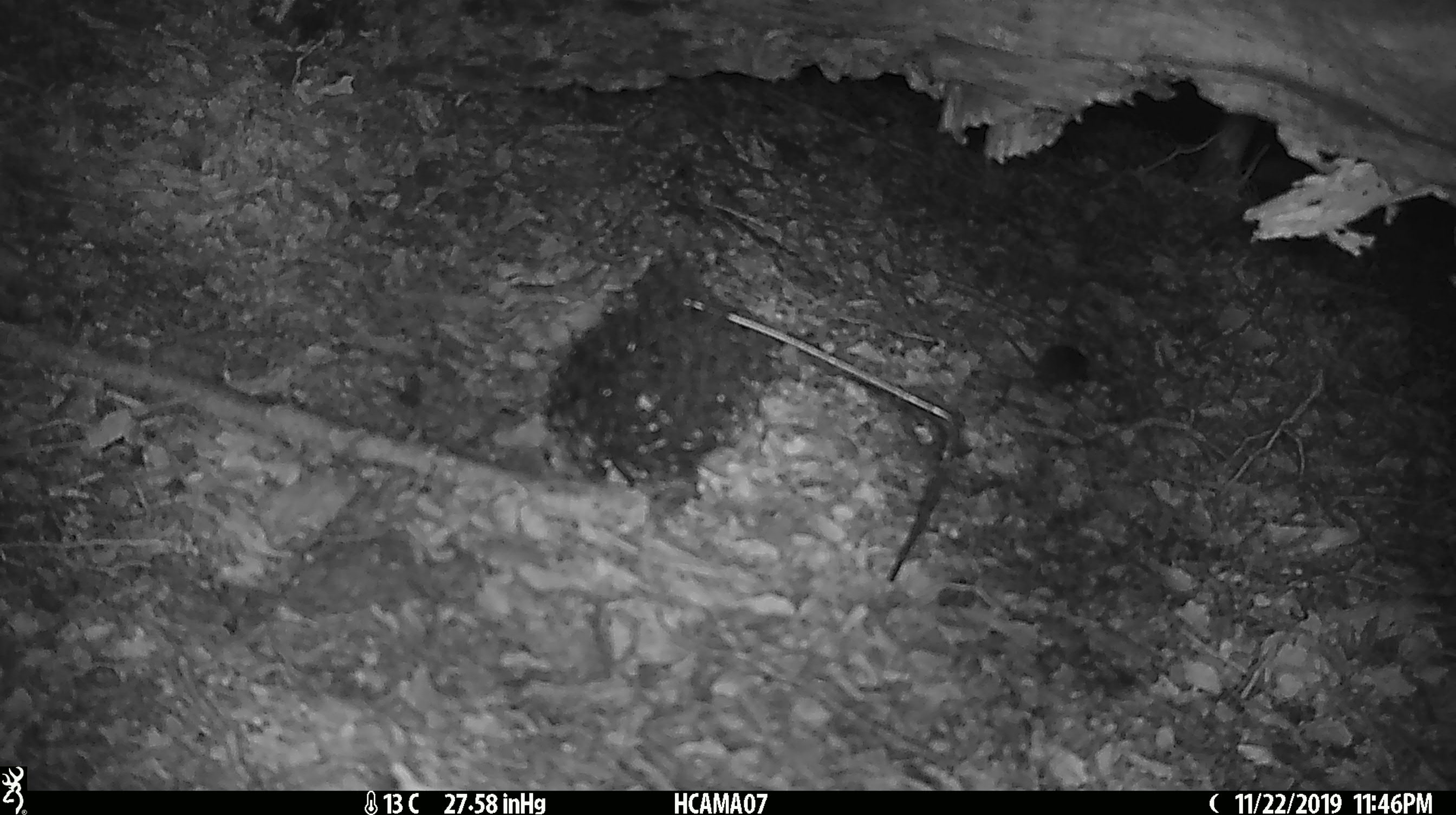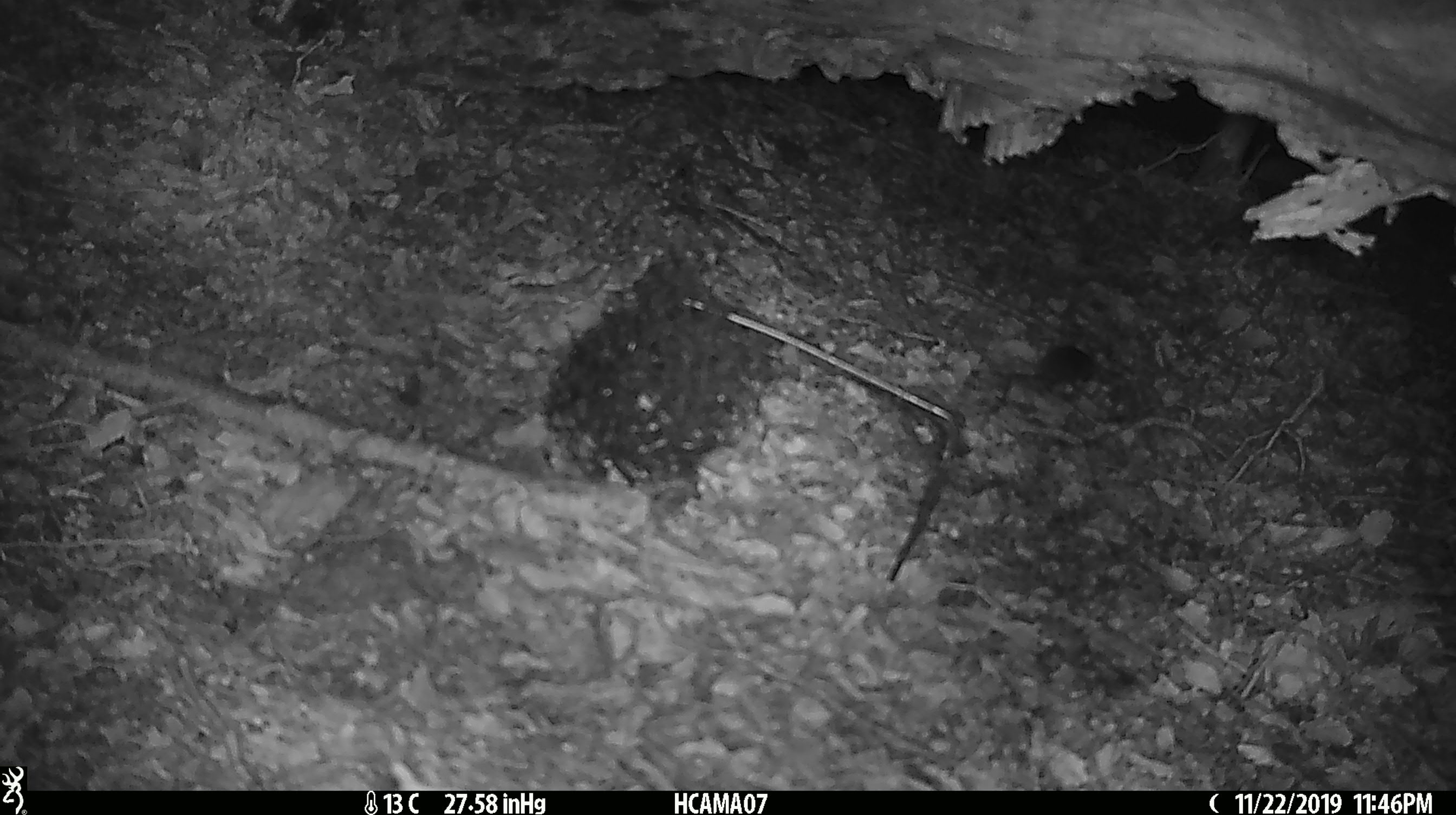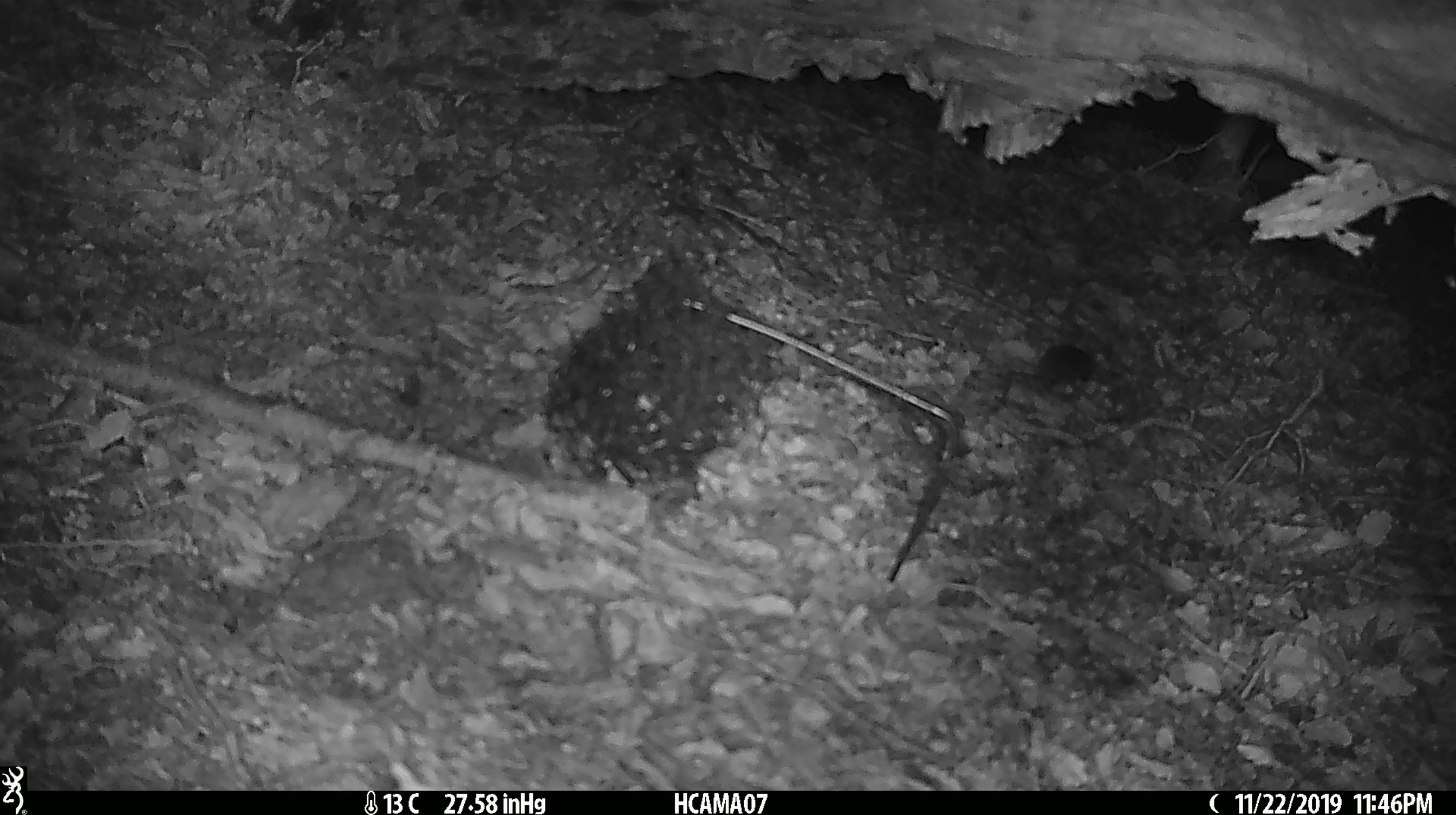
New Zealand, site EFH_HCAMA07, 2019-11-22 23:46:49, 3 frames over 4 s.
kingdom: Animalia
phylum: Chordata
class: Mammalia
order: Rodentia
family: Muridae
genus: Mus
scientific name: Mus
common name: mouse